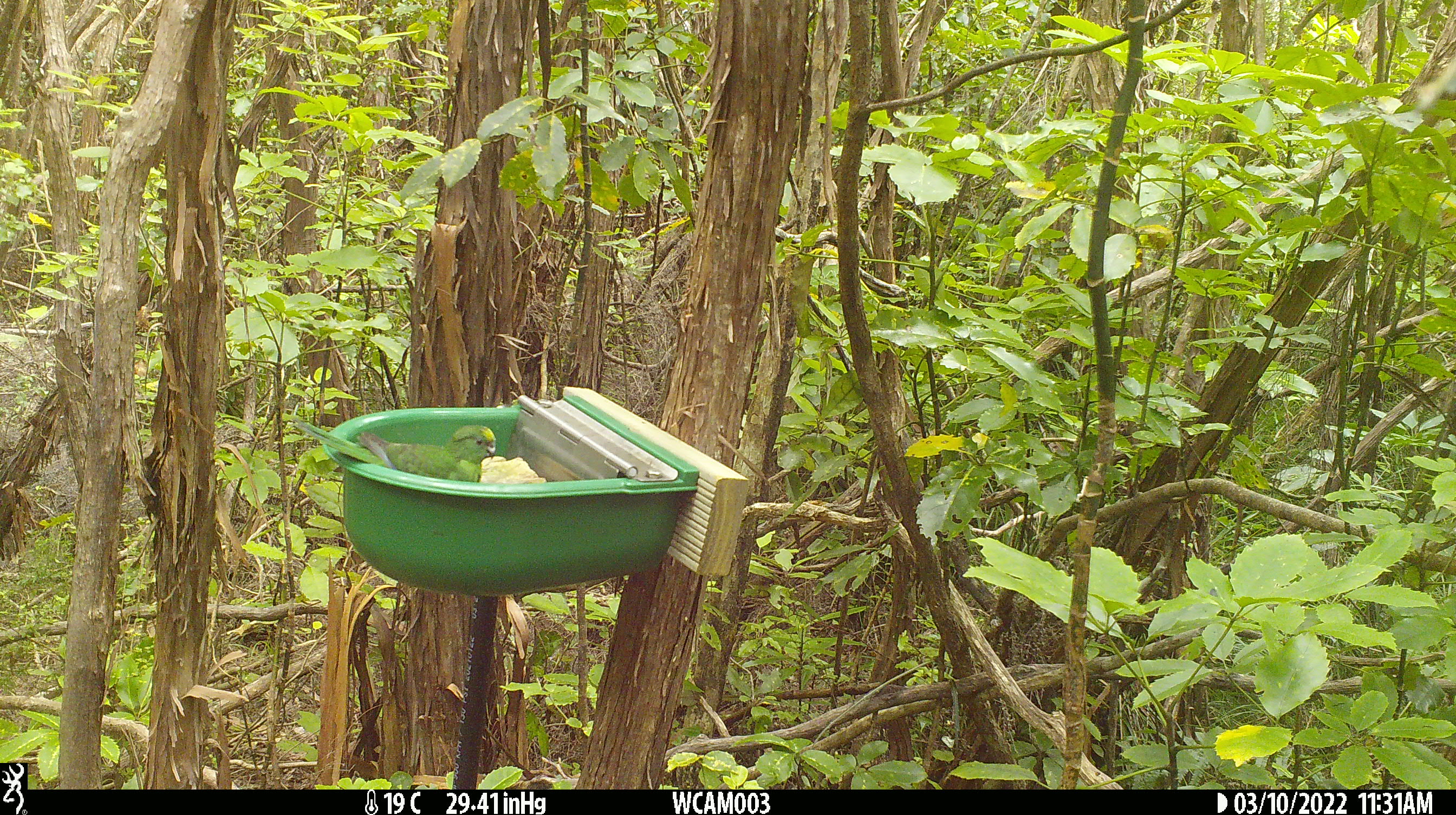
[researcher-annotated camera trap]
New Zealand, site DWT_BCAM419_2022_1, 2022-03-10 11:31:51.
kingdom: Animalia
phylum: Chordata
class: Aves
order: Psittaciformes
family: Psittaculidae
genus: Cyanoramphus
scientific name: Cyanoramphus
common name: parakeet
Parakeet (Cyanoramphus).